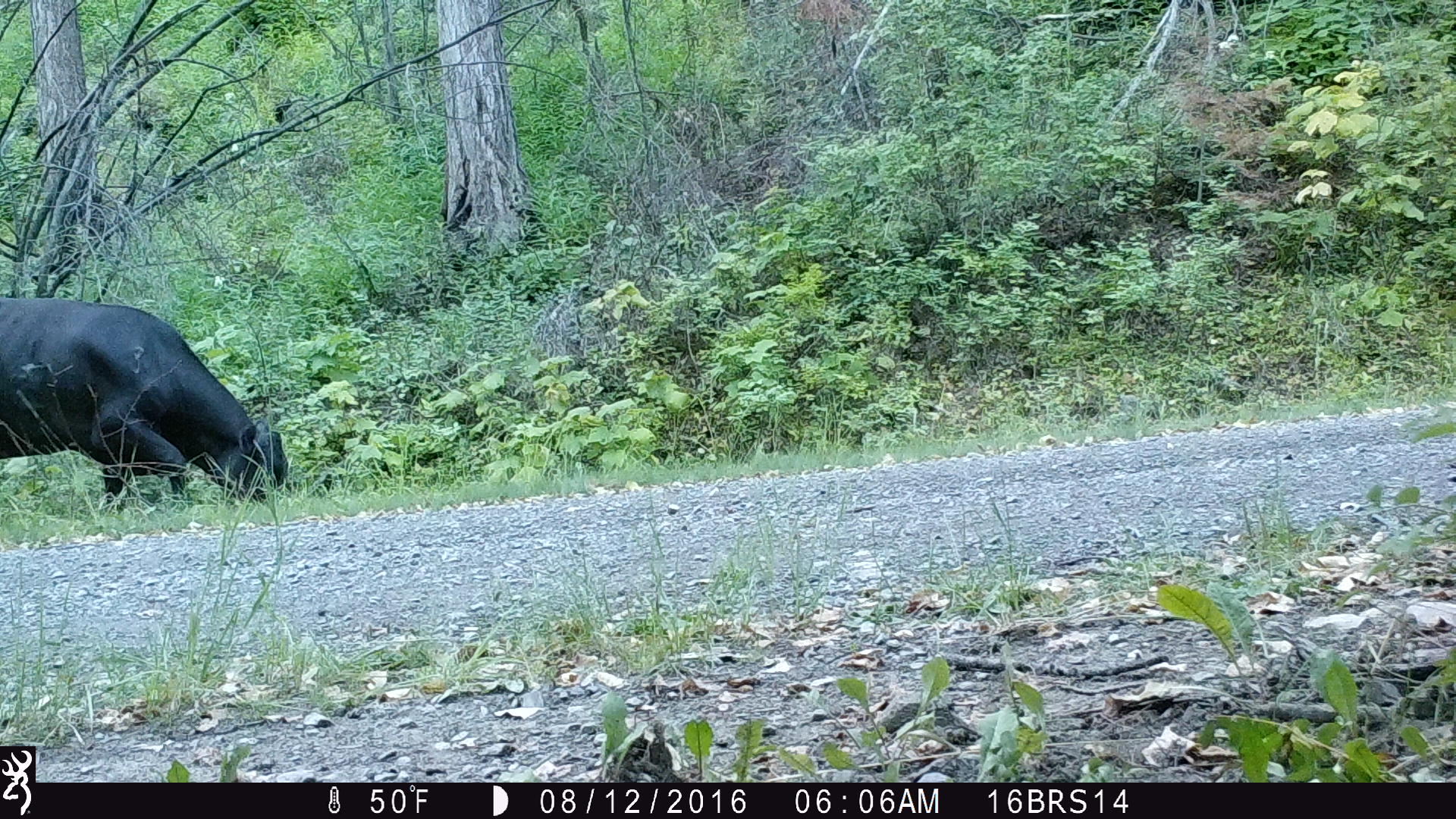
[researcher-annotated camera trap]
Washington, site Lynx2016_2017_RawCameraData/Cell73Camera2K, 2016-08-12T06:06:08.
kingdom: Animalia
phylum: Chordata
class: Mammalia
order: Artiodactyla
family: Bovidae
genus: Bos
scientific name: Bos taurus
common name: domestic cattle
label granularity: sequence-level